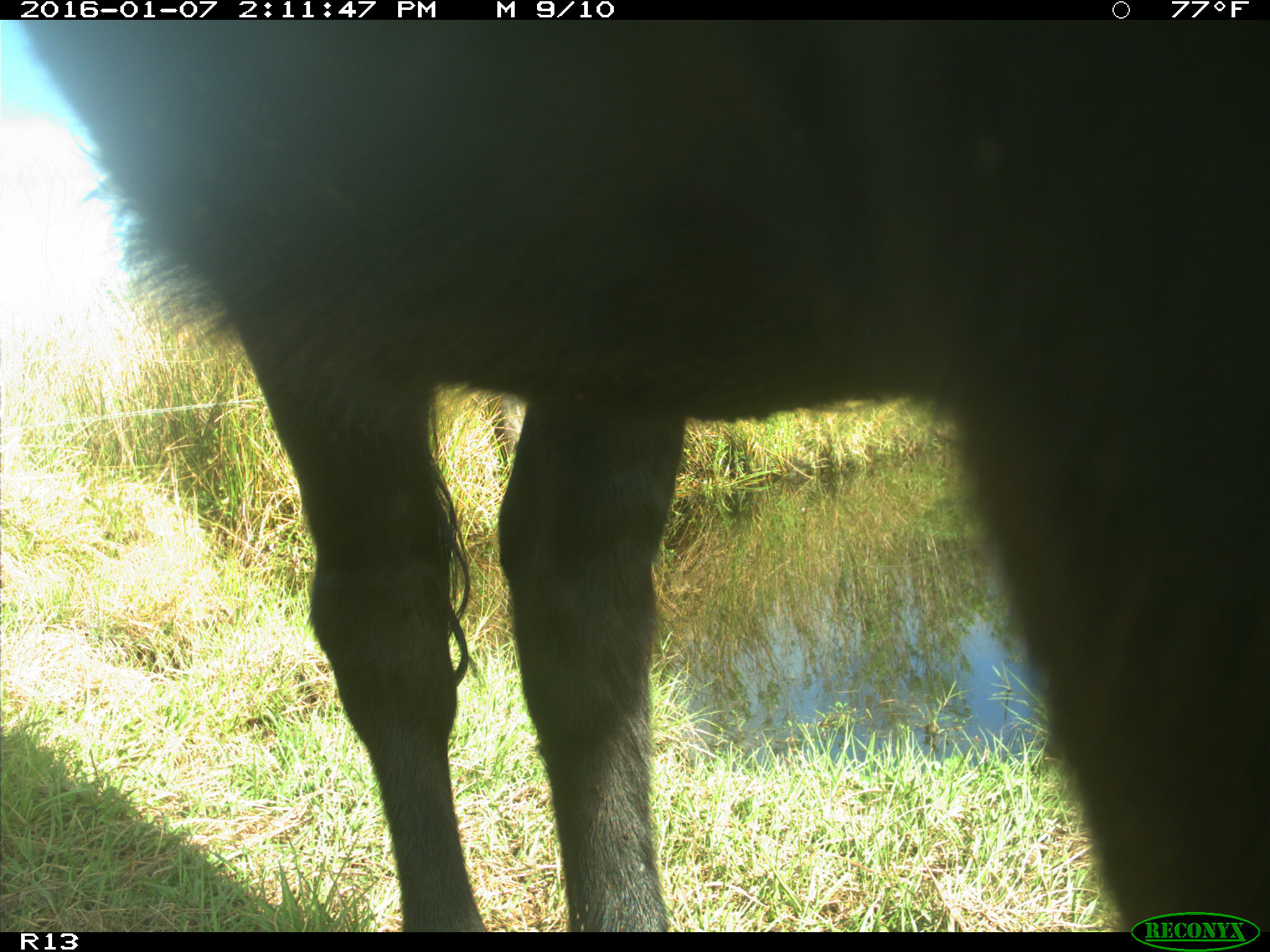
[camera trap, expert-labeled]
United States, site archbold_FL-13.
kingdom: Animalia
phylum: Chordata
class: Mammalia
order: Artiodactyla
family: Bovidae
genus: Bos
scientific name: Bos taurus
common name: domestic cow